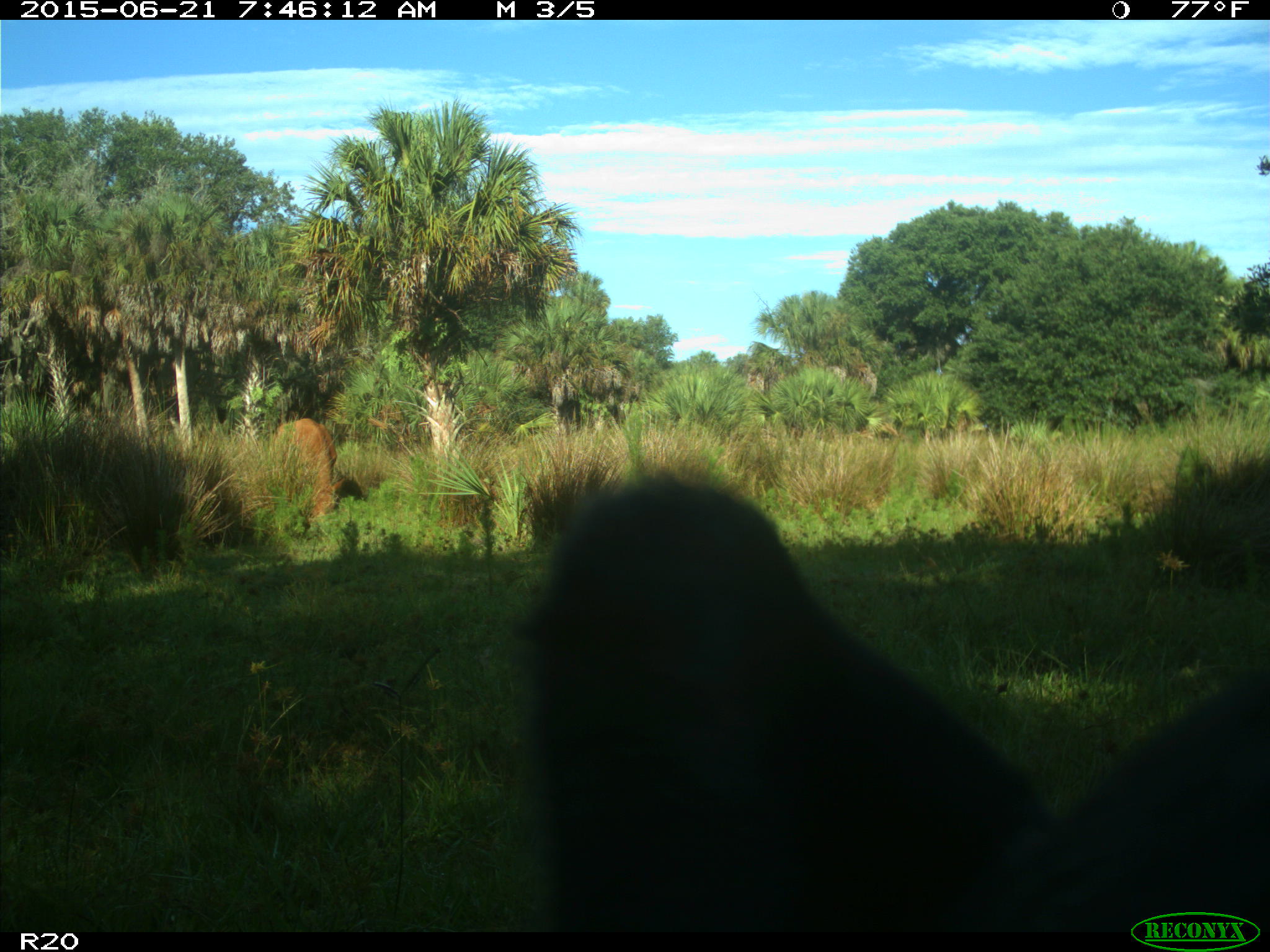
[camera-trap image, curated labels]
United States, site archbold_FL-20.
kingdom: Animalia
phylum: Chordata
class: Mammalia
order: Artiodactyla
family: Bovidae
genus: Bos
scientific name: Bos taurus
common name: domestic cow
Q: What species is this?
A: Bos taurus (domestic cow).